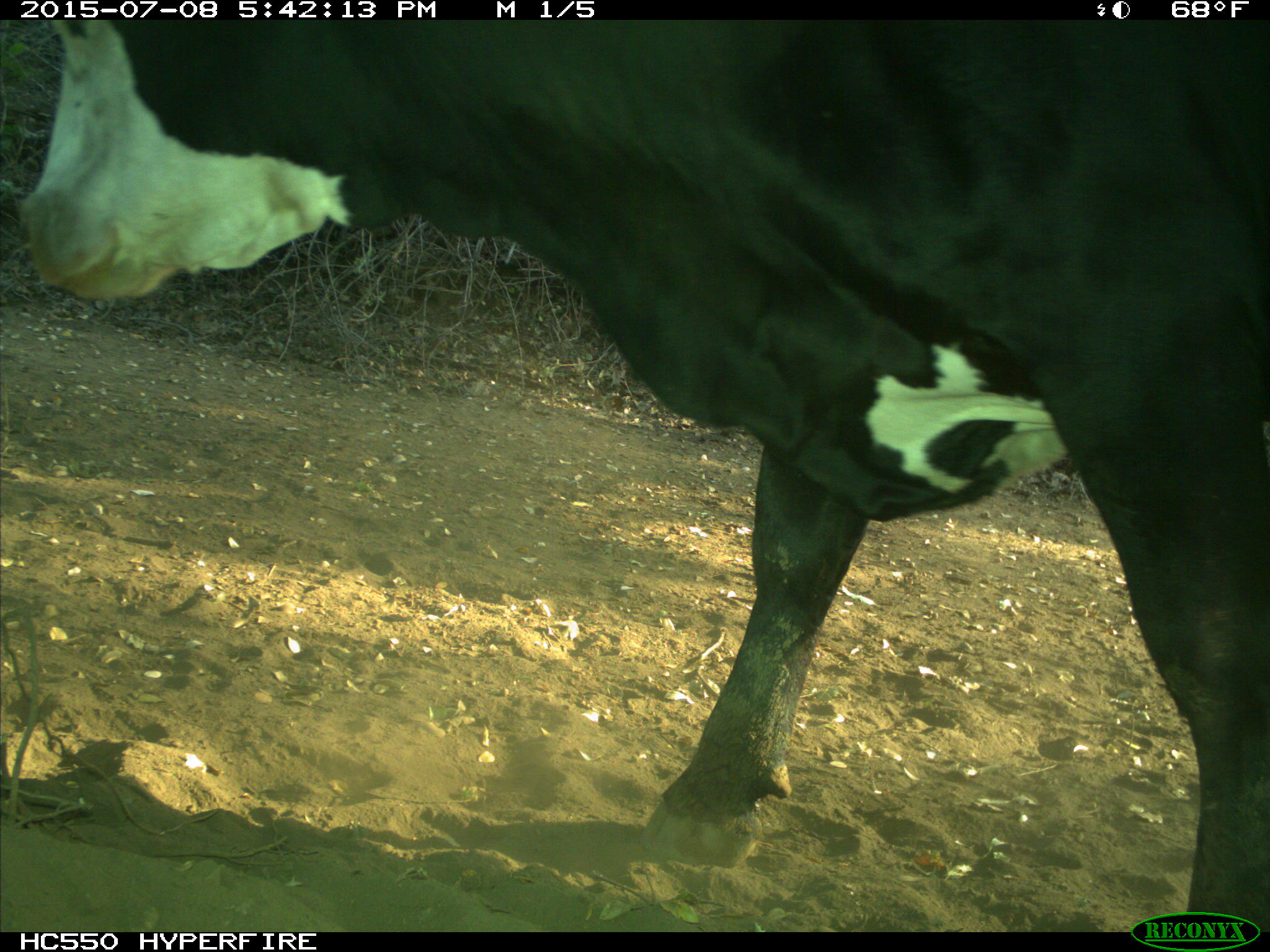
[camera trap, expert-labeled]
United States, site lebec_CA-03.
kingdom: Animalia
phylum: Chordata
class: Mammalia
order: Artiodactyla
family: Bovidae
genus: Bos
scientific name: Bos taurus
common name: domestic cow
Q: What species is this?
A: Bos taurus (domestic cow).